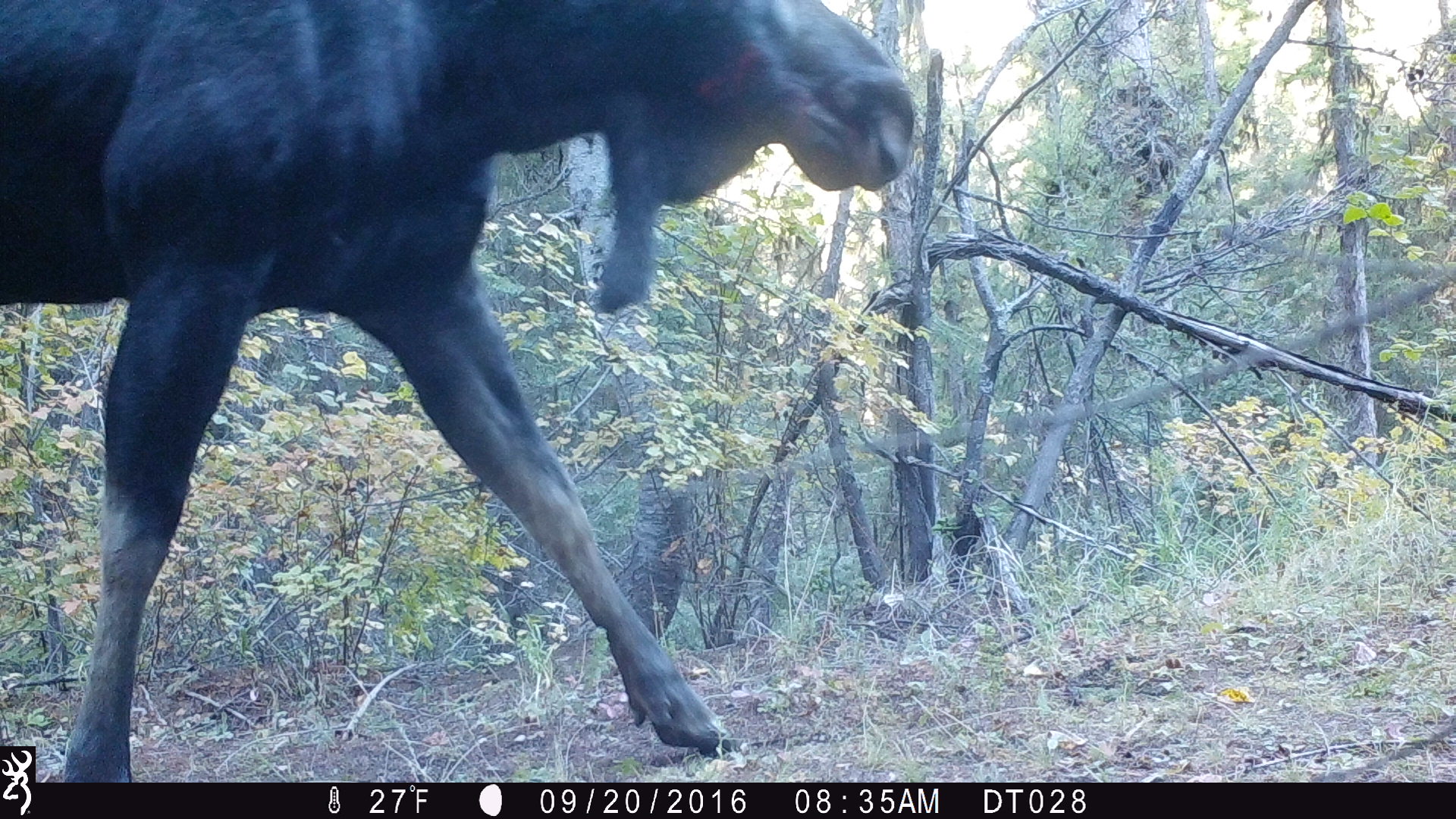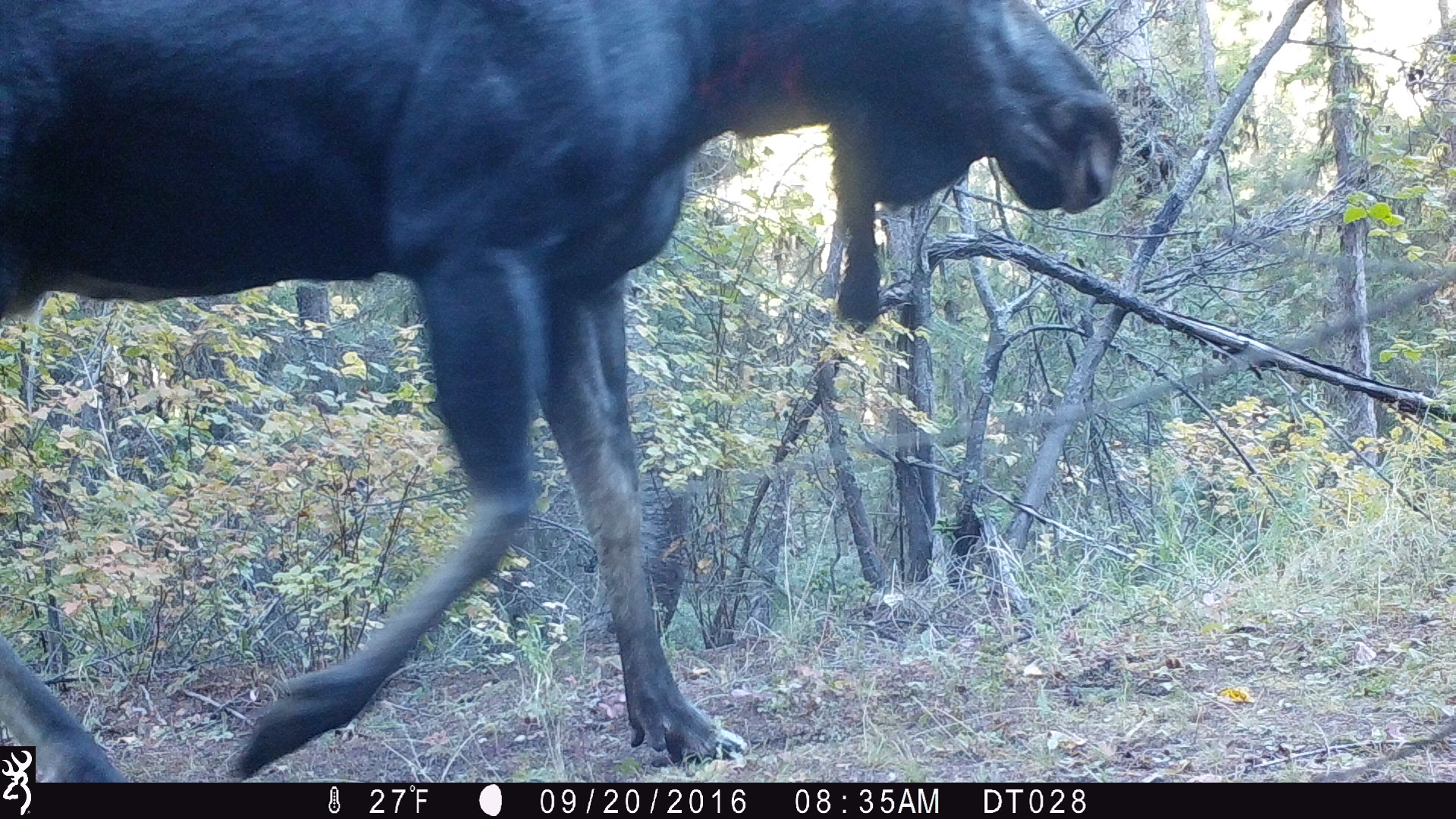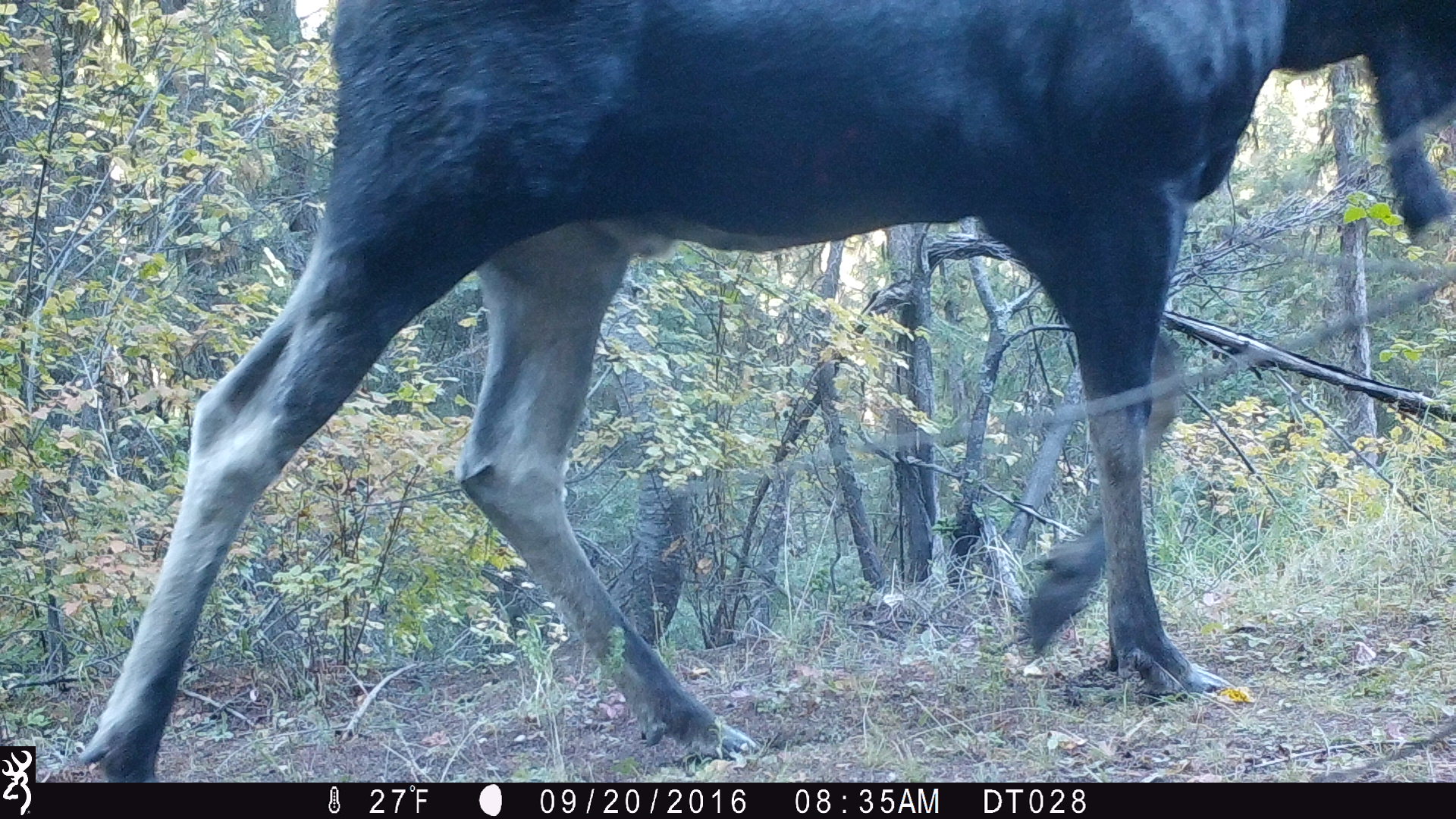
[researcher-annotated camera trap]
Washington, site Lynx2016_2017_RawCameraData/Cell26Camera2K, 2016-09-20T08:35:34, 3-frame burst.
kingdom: Animalia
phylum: Chordata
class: Mammalia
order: Lagomorpha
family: Leporidae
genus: Lepus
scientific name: Lepus americanus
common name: snowshoe hare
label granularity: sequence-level